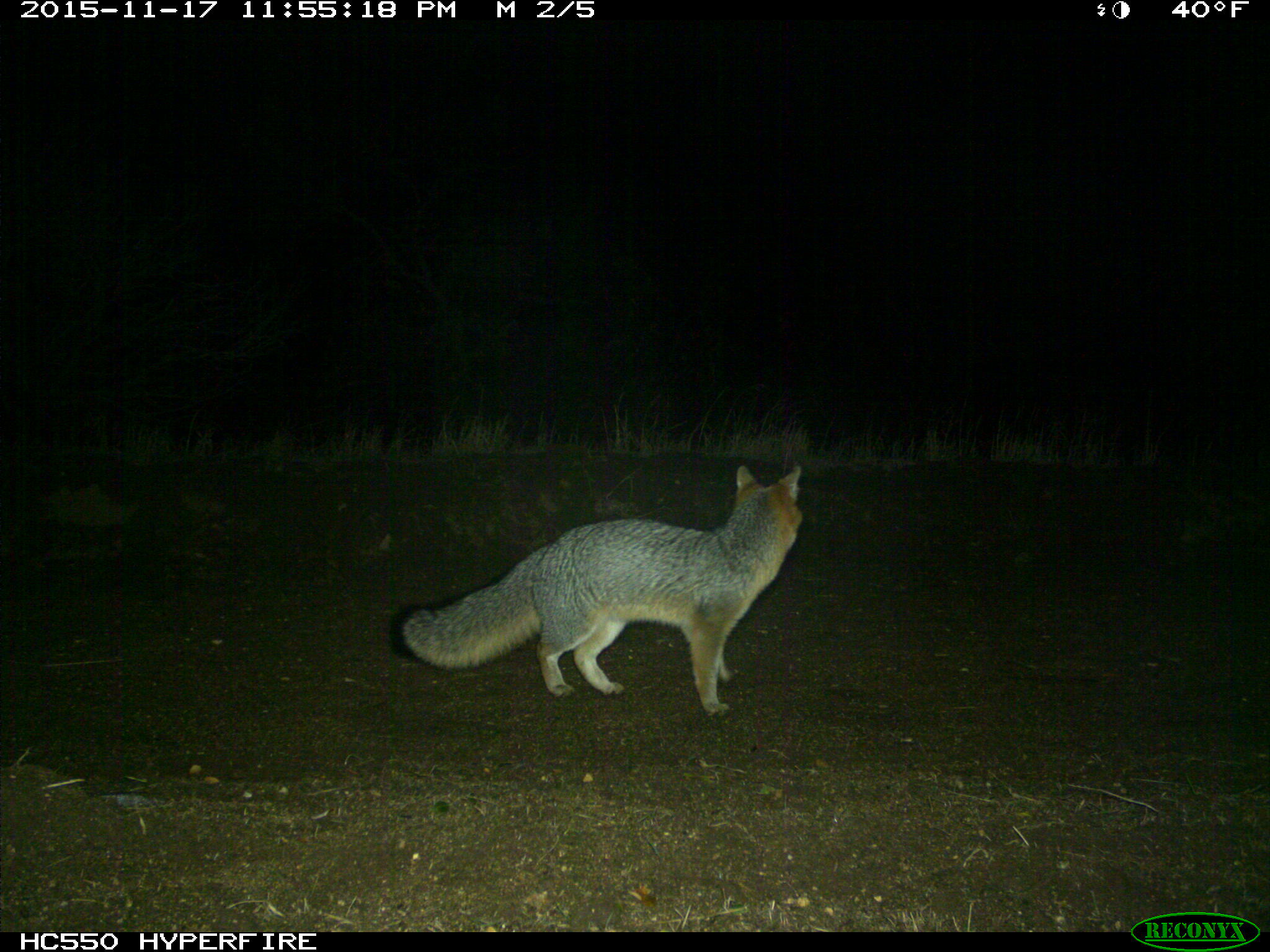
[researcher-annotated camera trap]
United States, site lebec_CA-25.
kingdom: Animalia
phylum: Chordata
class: Mammalia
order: Carnivora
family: Canidae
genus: Urocyon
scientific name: Urocyon cinereoargenteus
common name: gray fox